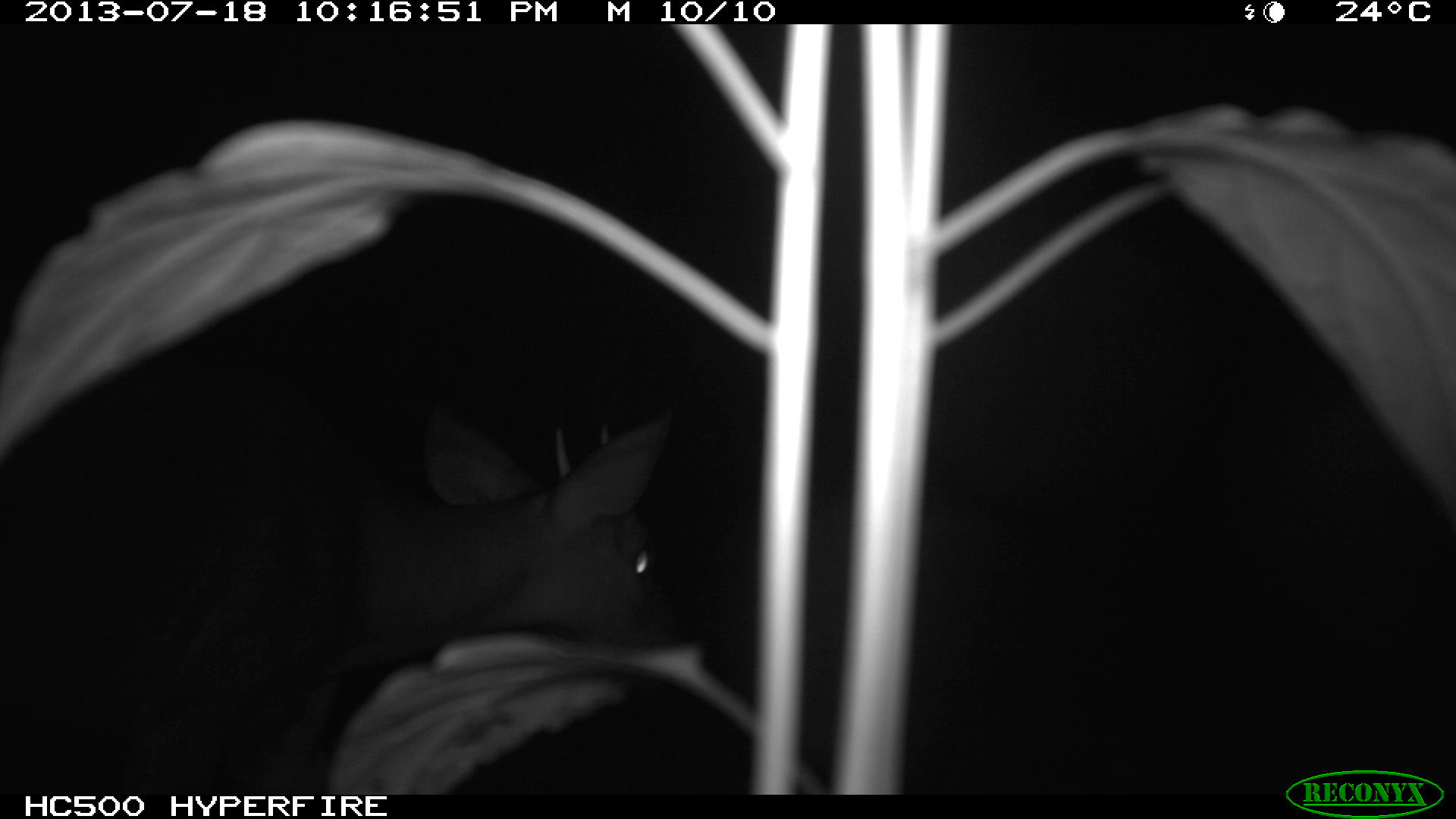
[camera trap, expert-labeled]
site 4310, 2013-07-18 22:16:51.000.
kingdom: Animalia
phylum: Chordata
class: Mammalia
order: Artiodactyla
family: Cervidae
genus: Mazama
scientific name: Mazama temama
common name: central american red brocket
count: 1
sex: male